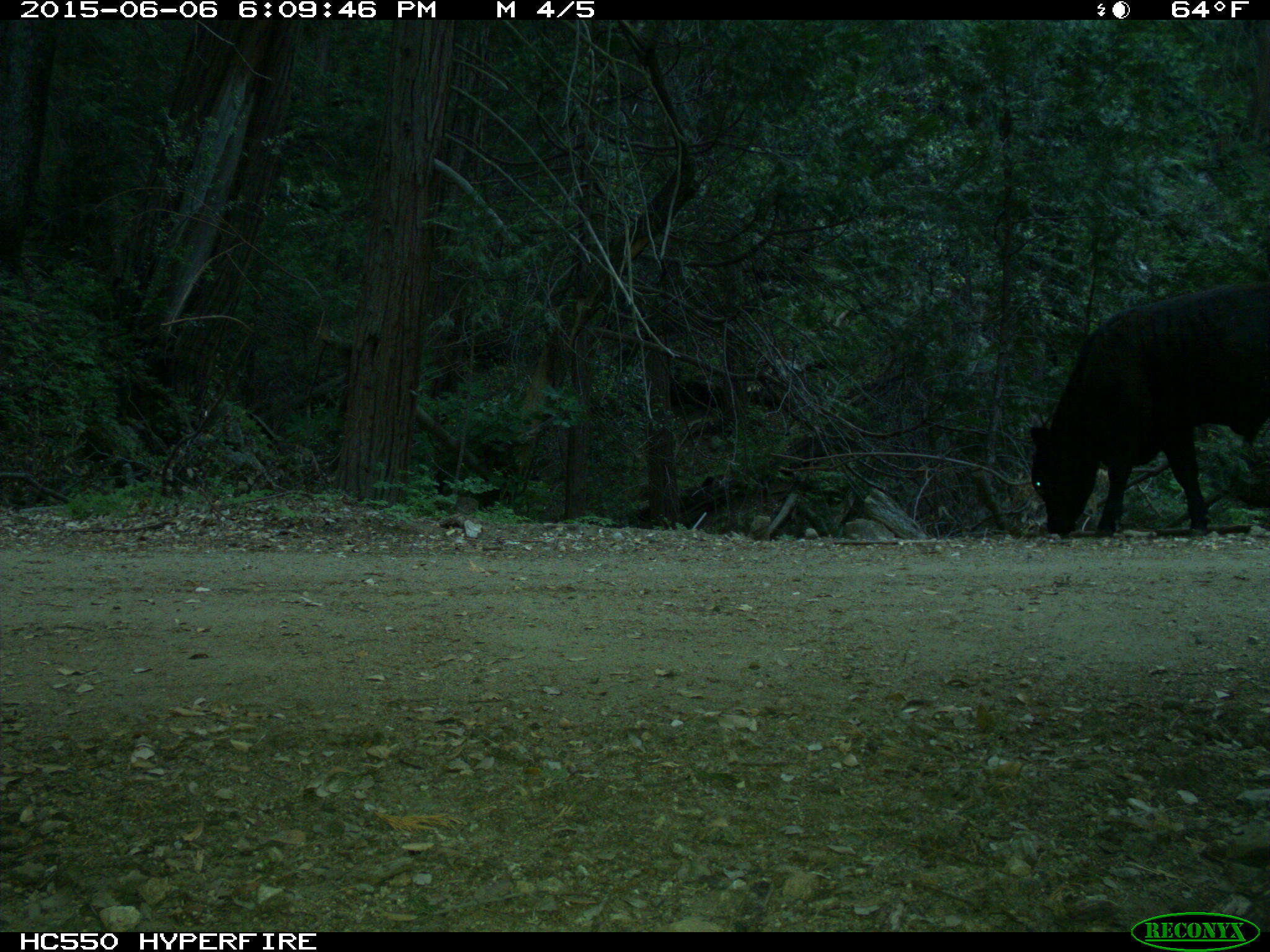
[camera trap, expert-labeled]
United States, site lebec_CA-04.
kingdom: Animalia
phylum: Chordata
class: Mammalia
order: Artiodactyla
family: Bovidae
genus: Bos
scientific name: Bos taurus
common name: domestic cow